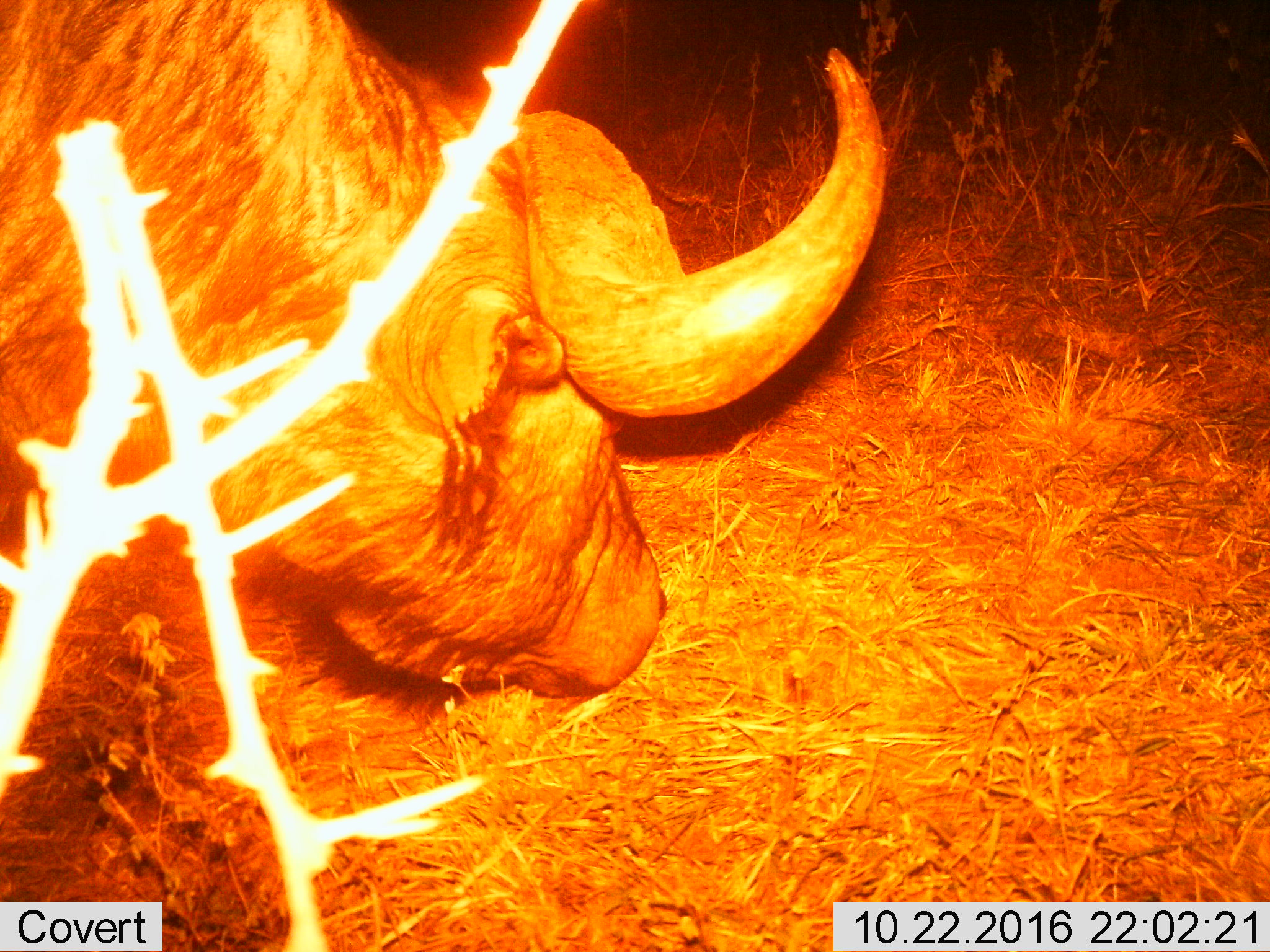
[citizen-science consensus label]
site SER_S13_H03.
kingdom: Animalia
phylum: Chordata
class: Mammalia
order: Artiodactyla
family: Bovidae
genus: Syncerus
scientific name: Syncerus caffer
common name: african buffalo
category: buffalo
Buffalo (african buffalo) (Syncerus caffer), count 1. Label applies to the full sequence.